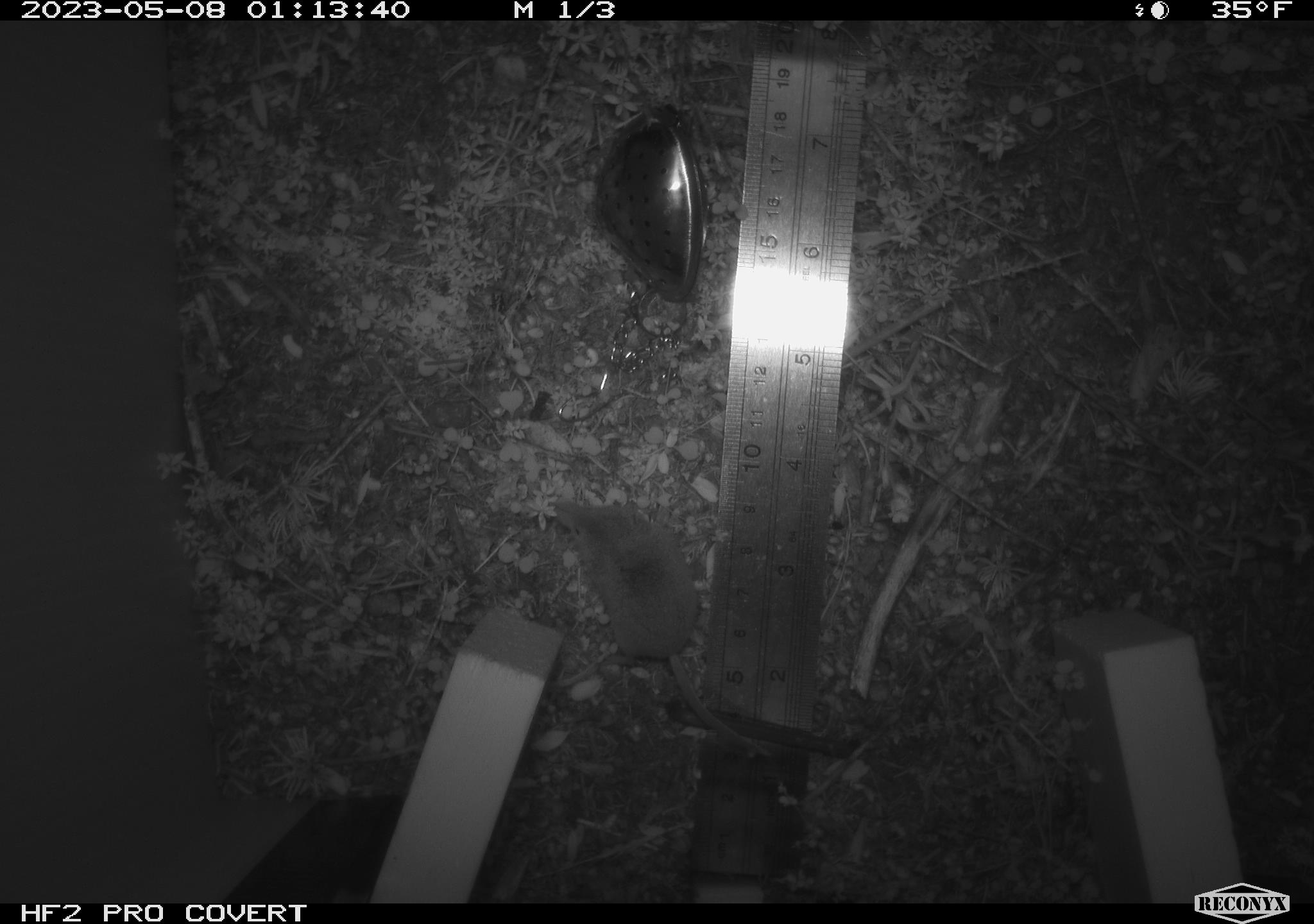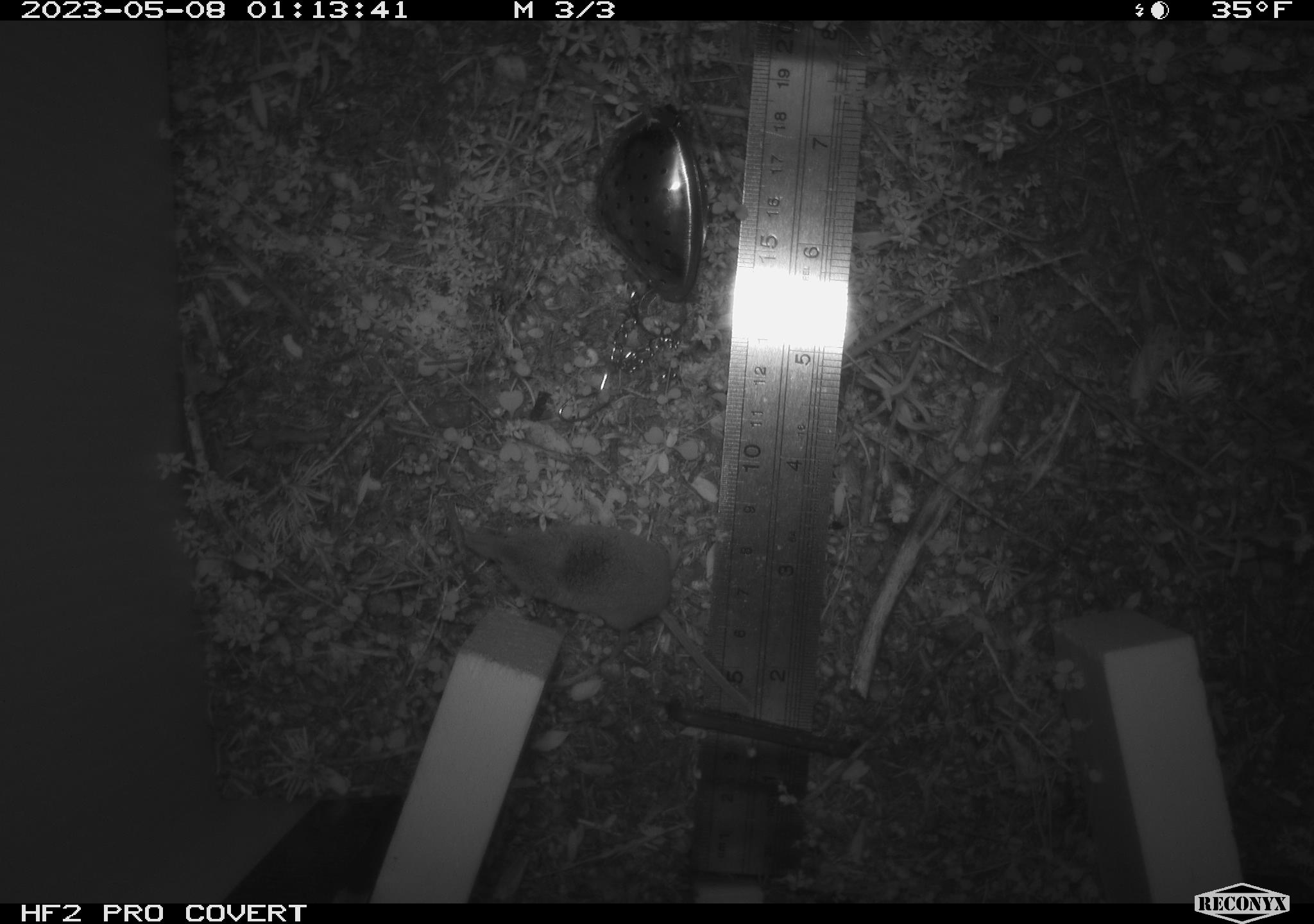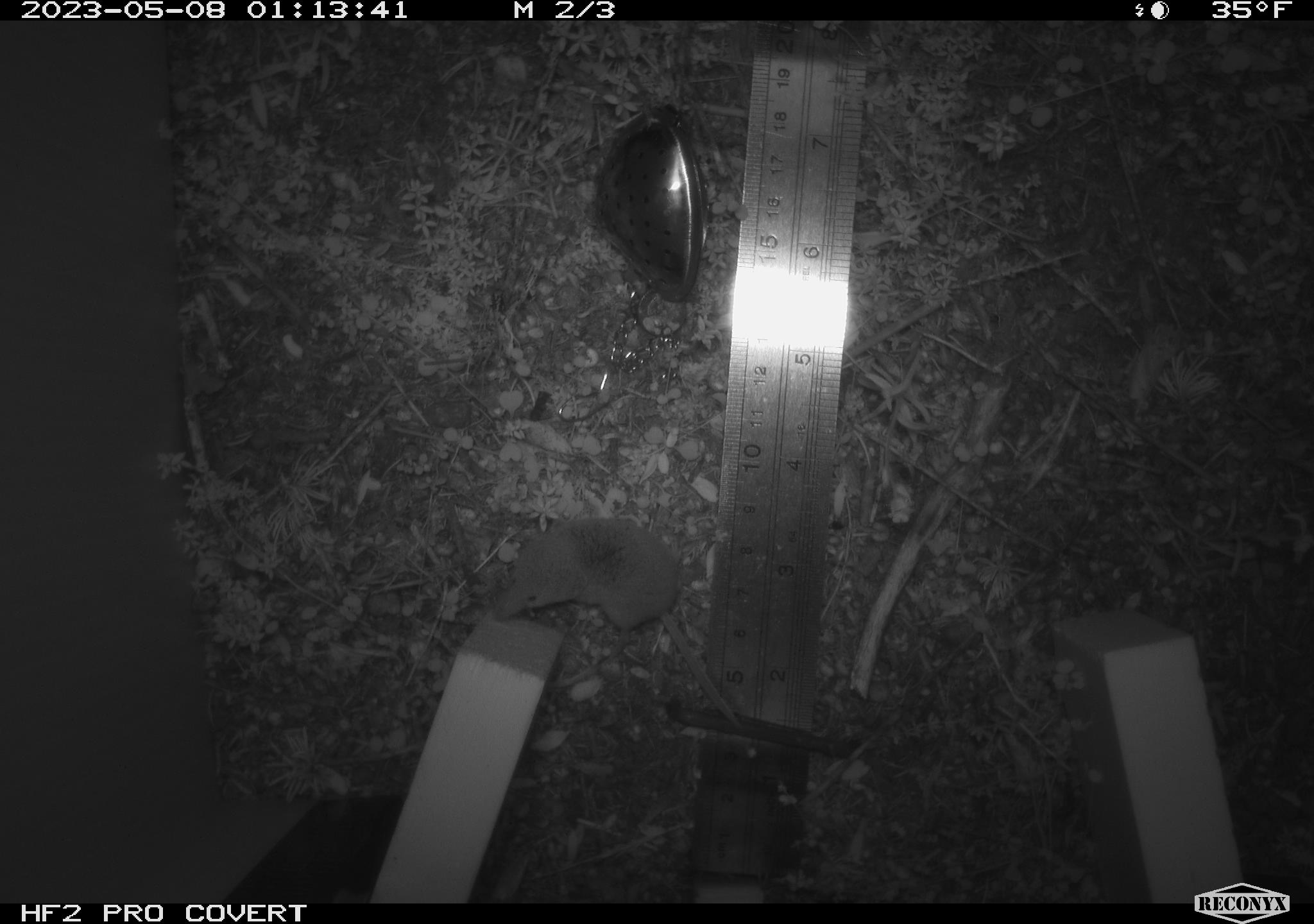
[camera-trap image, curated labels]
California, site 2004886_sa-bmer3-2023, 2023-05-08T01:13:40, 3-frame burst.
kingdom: Animalia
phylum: Chordata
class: Mammalia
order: Eulipotyphla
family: Soricidae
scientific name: Soricidae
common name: shrews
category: soricidae family